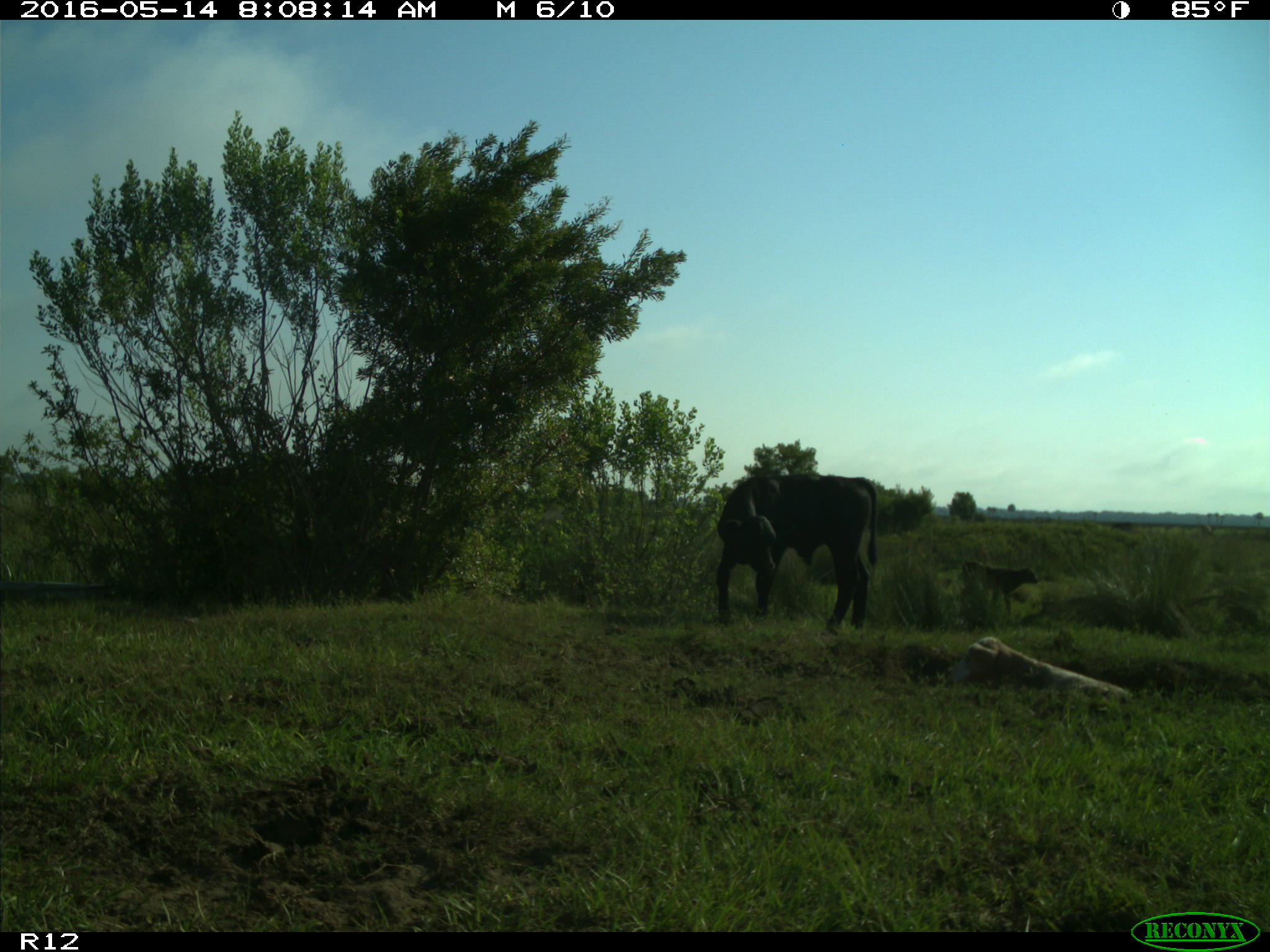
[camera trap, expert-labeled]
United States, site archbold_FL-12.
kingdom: Animalia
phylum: Chordata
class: Mammalia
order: Artiodactyla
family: Bovidae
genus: Bos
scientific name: Bos taurus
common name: domestic cow